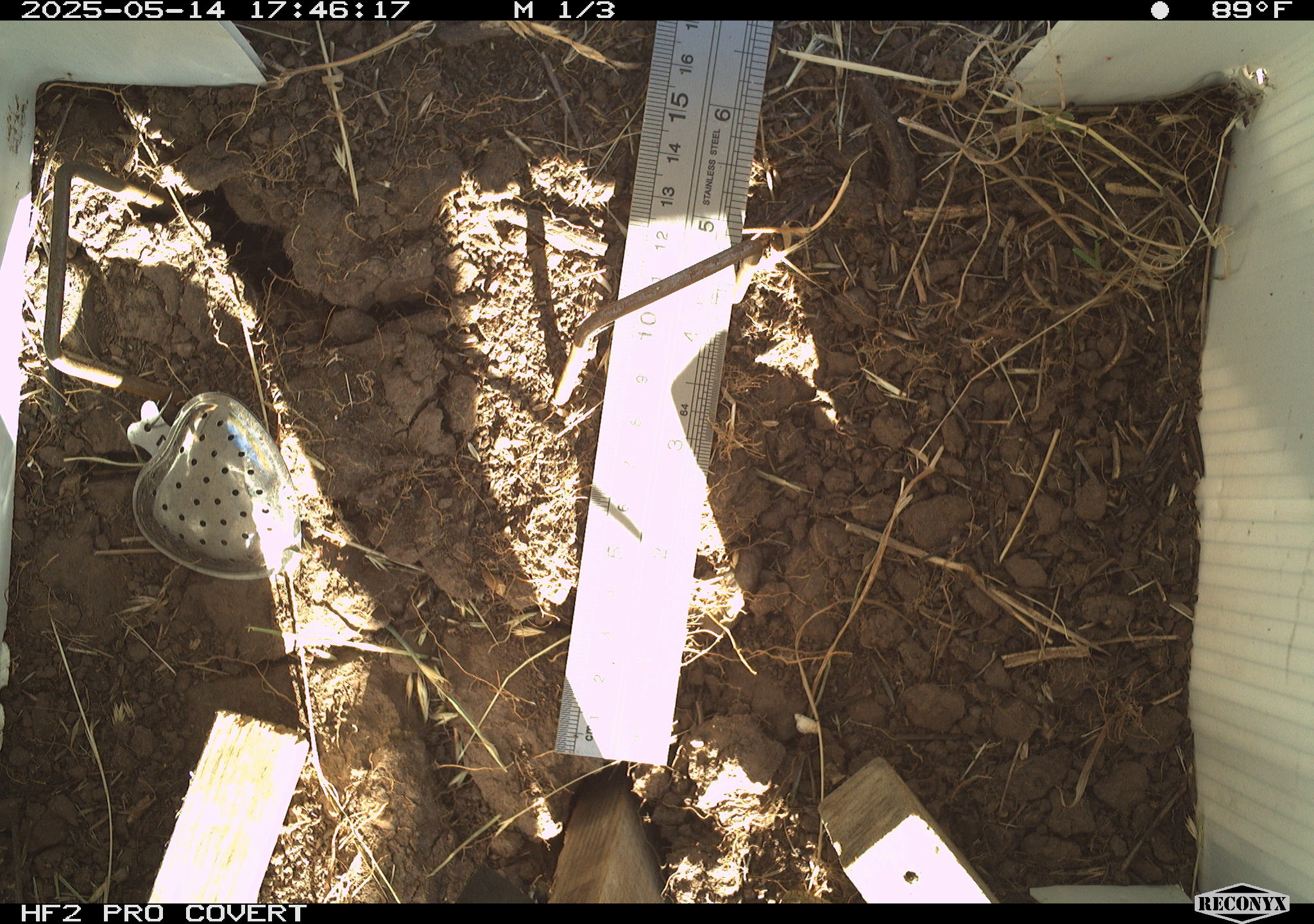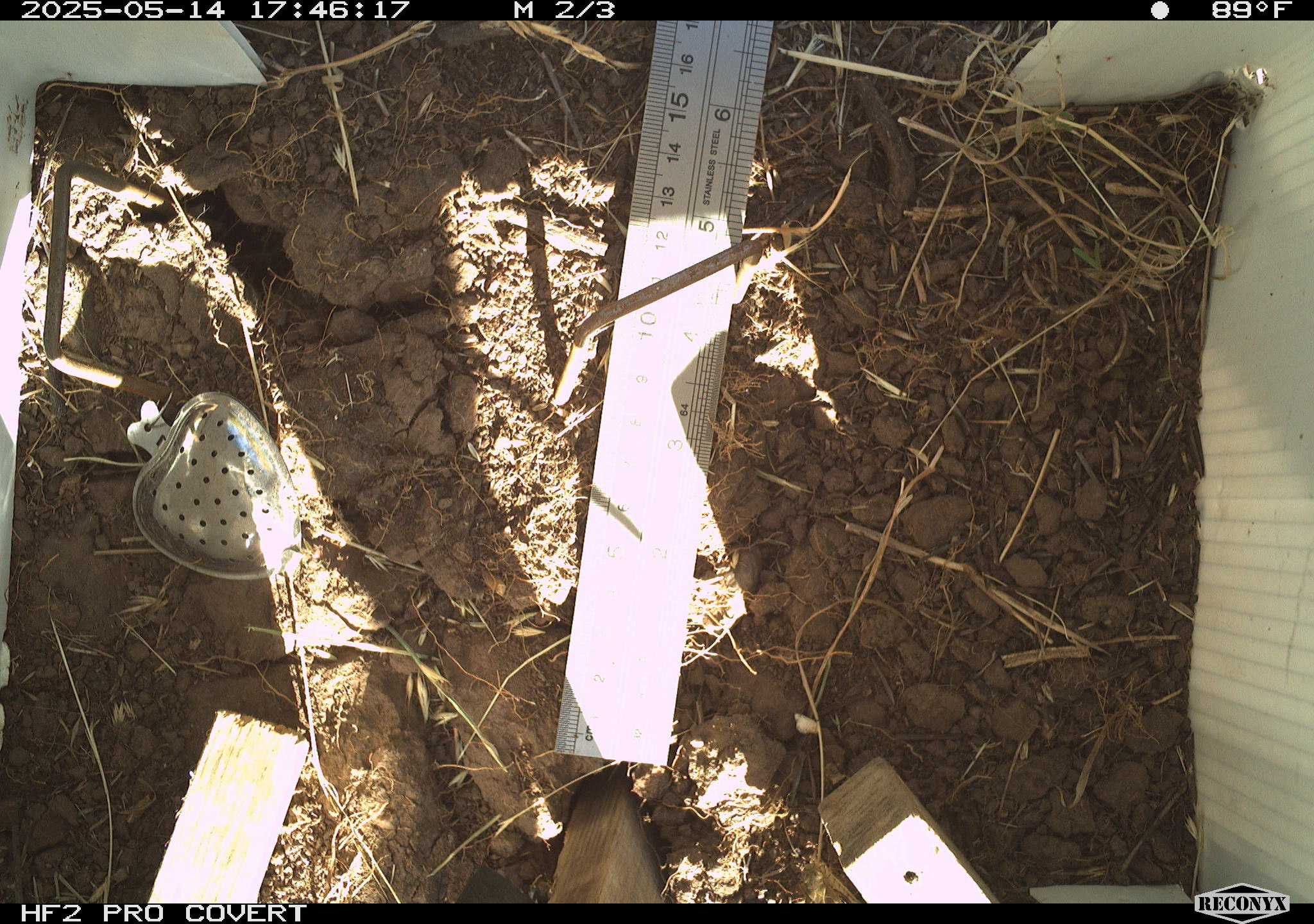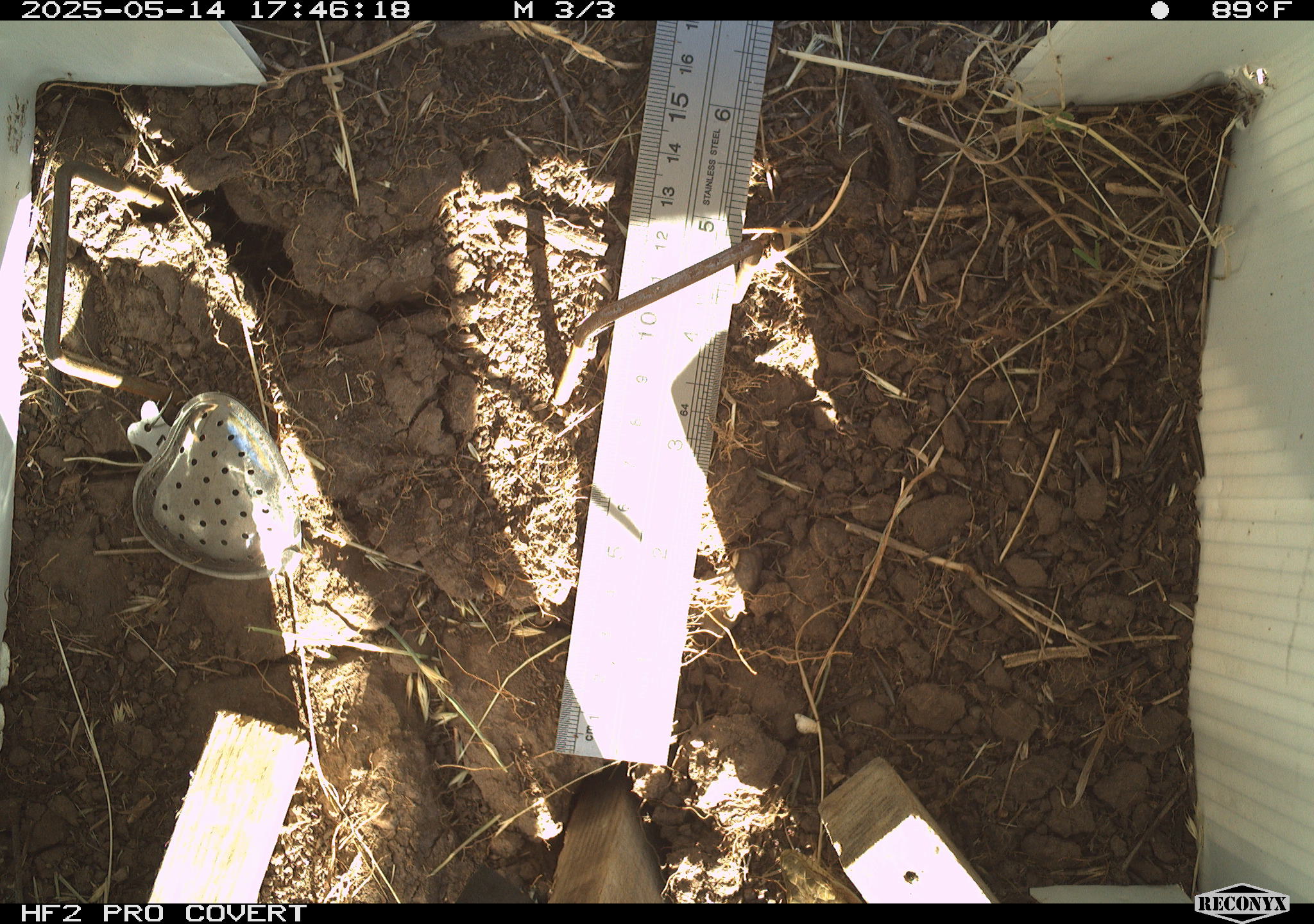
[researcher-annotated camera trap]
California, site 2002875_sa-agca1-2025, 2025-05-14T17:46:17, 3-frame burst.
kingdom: Animalia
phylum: Chordata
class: Reptilia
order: Squamata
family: Anguidae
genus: Elgaria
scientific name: Elgaria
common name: alligator lizards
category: elgaria species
Elgaria species (alligator lizards) (Elgaria).